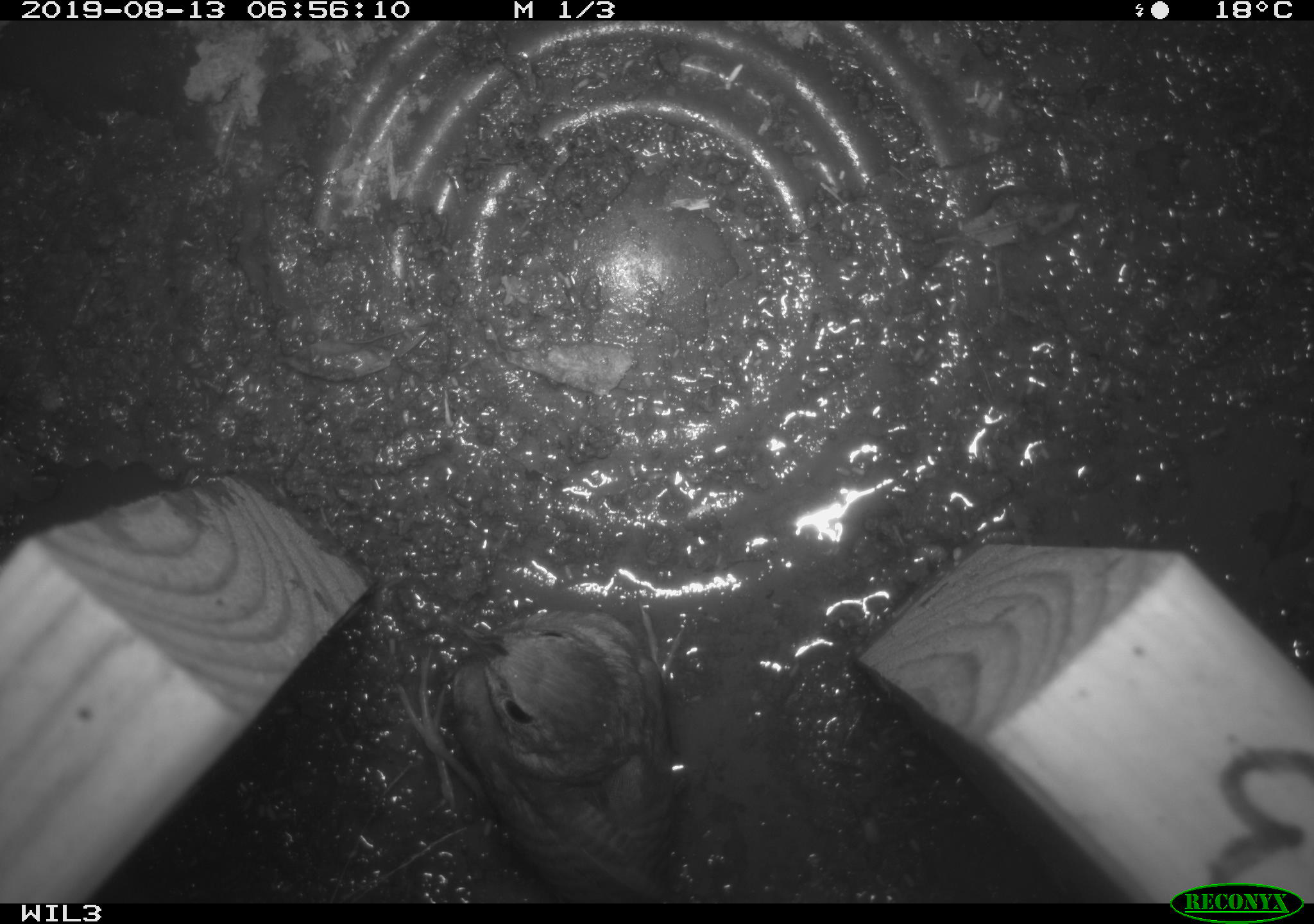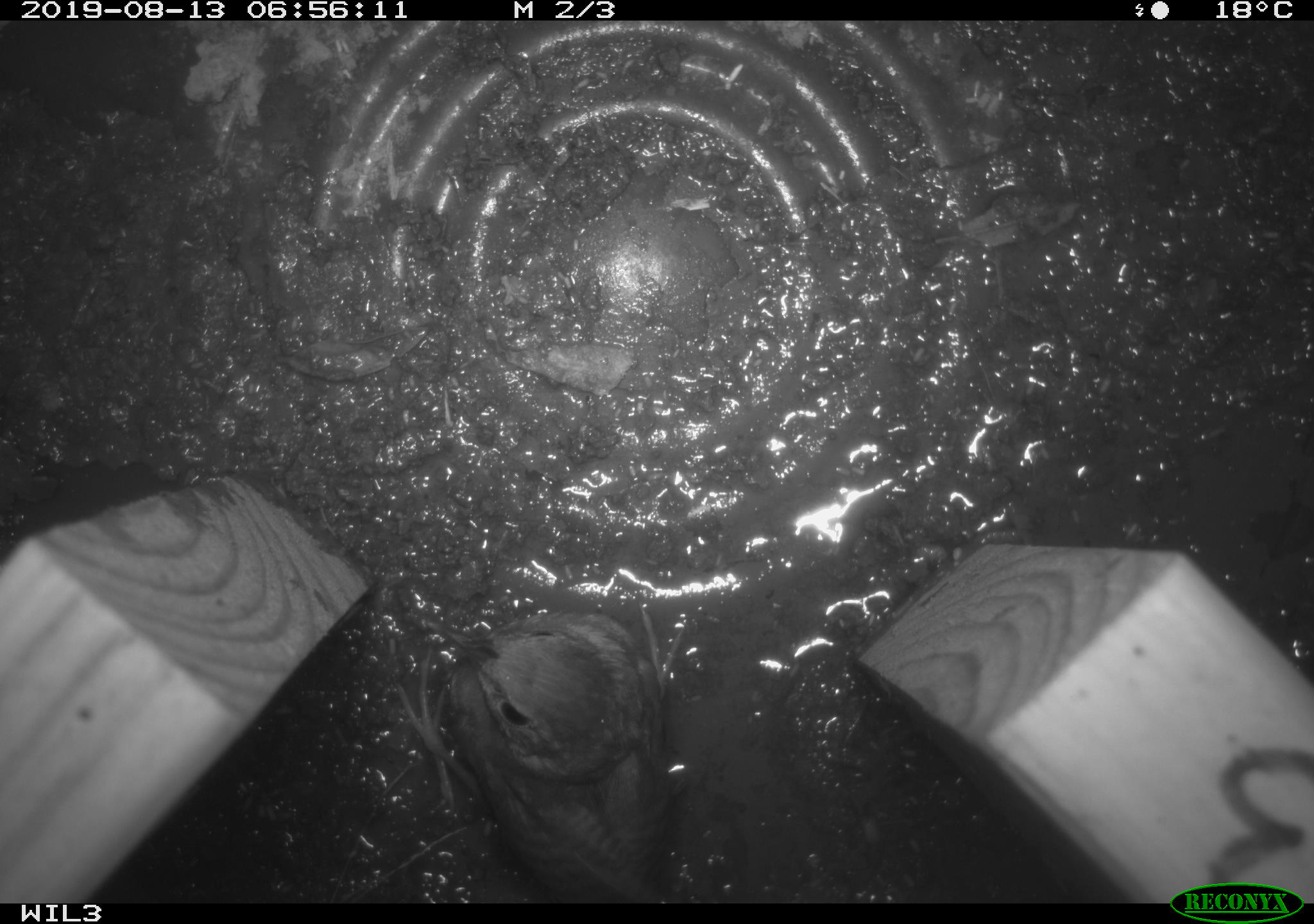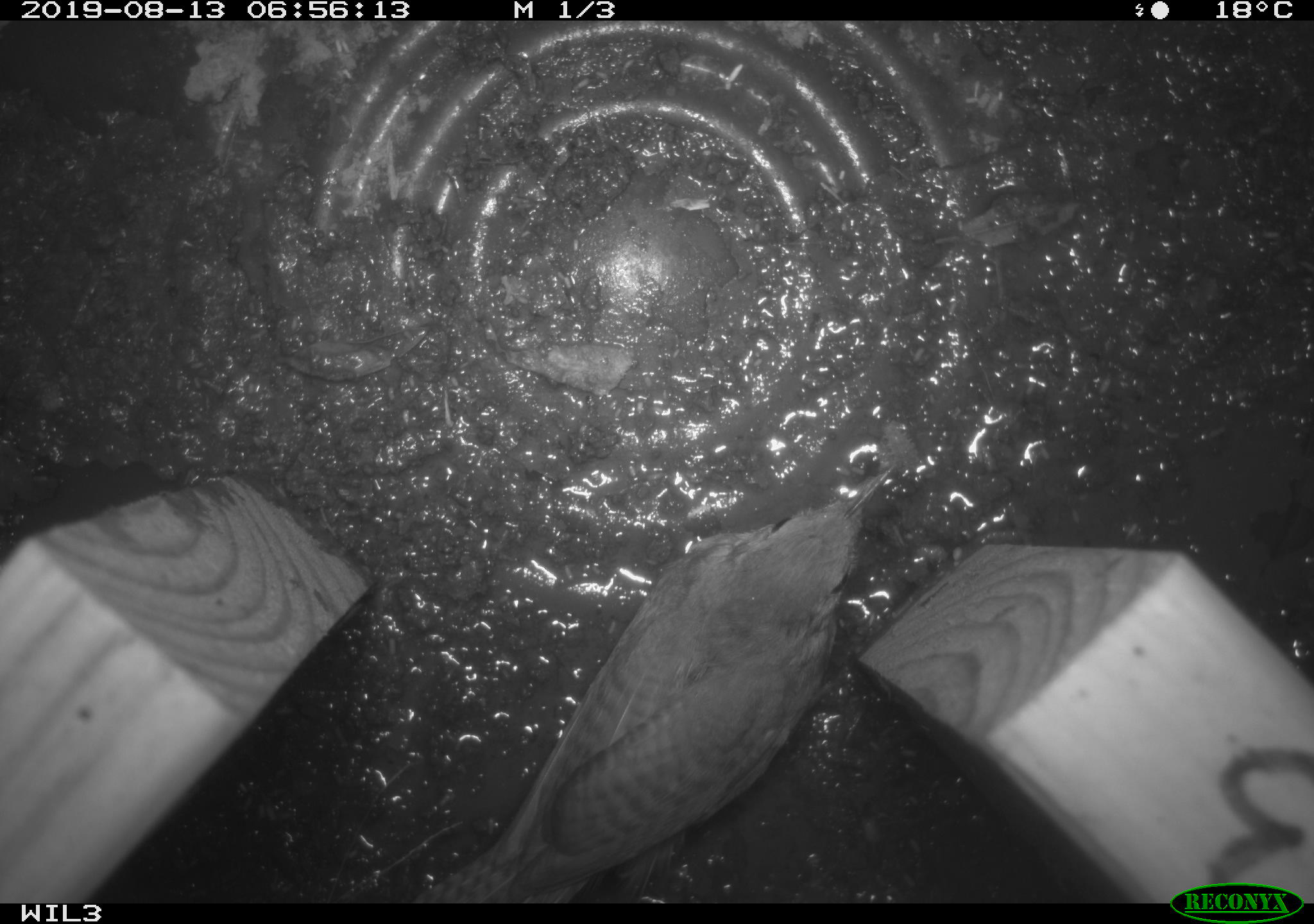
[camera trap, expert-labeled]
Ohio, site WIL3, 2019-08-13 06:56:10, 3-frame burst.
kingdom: Animalia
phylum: Chordata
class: Aves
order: Passeriformes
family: Troglodytidae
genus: Troglodytes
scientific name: Troglodytes aedon aedon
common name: northern house wren